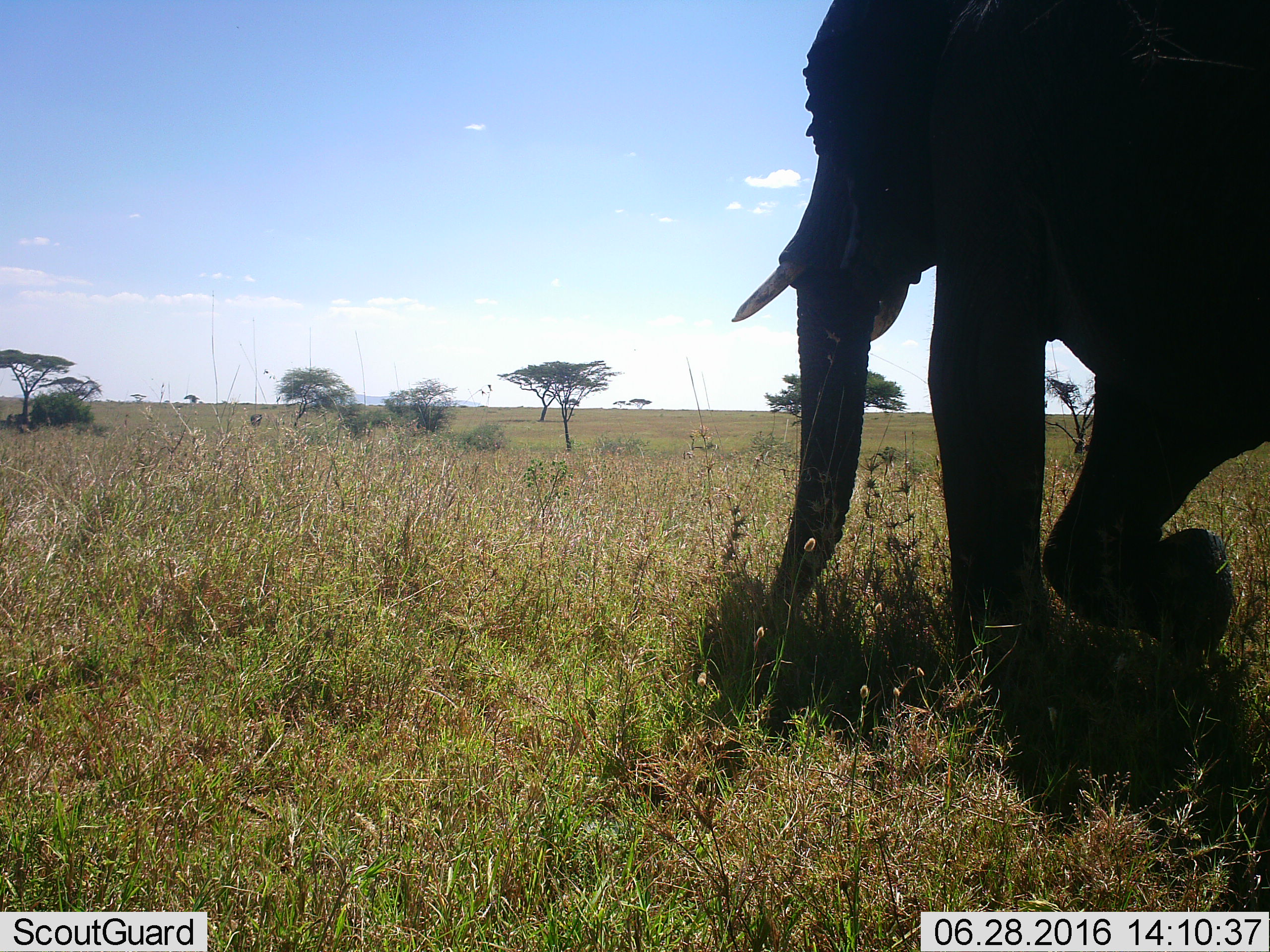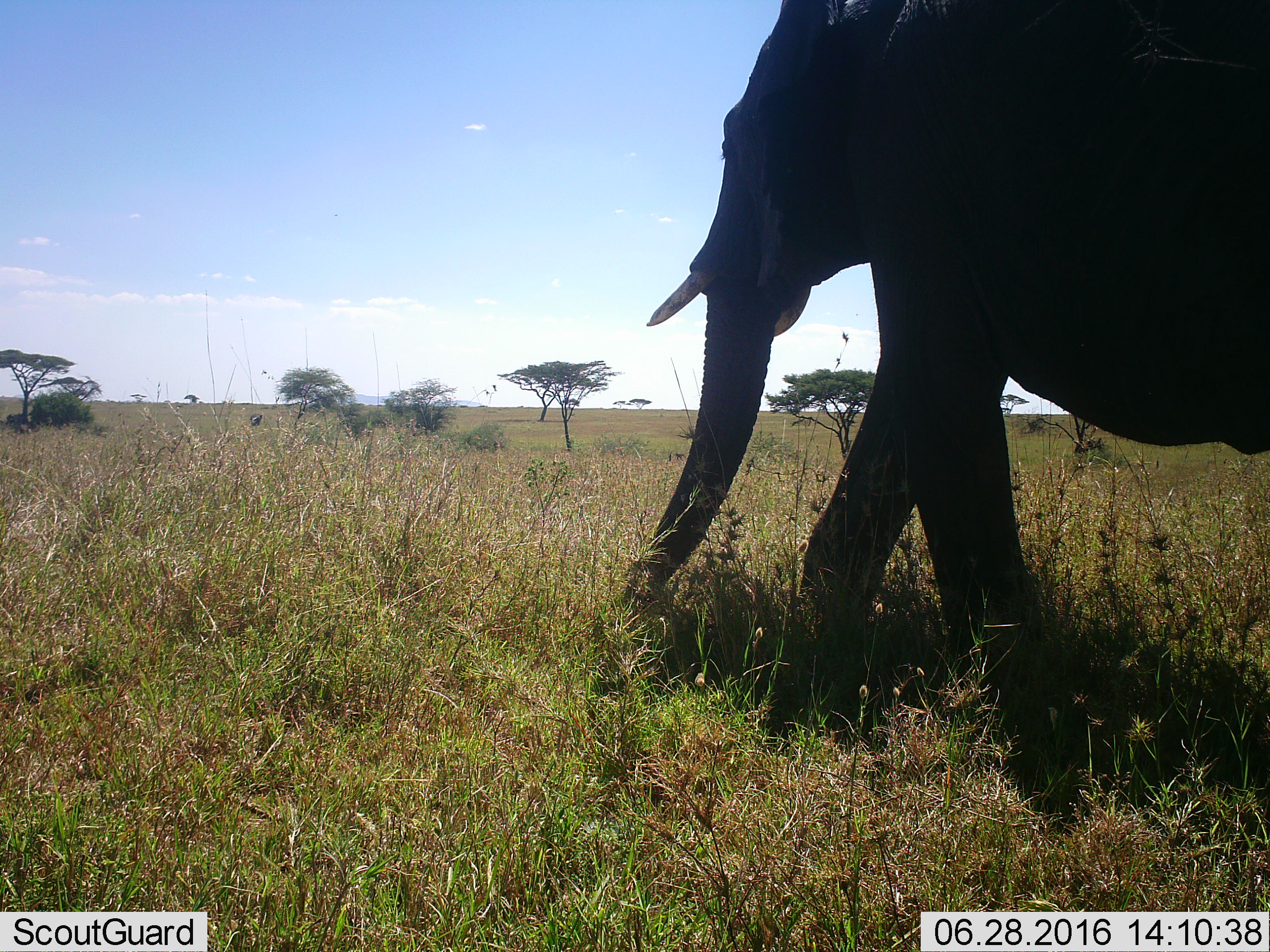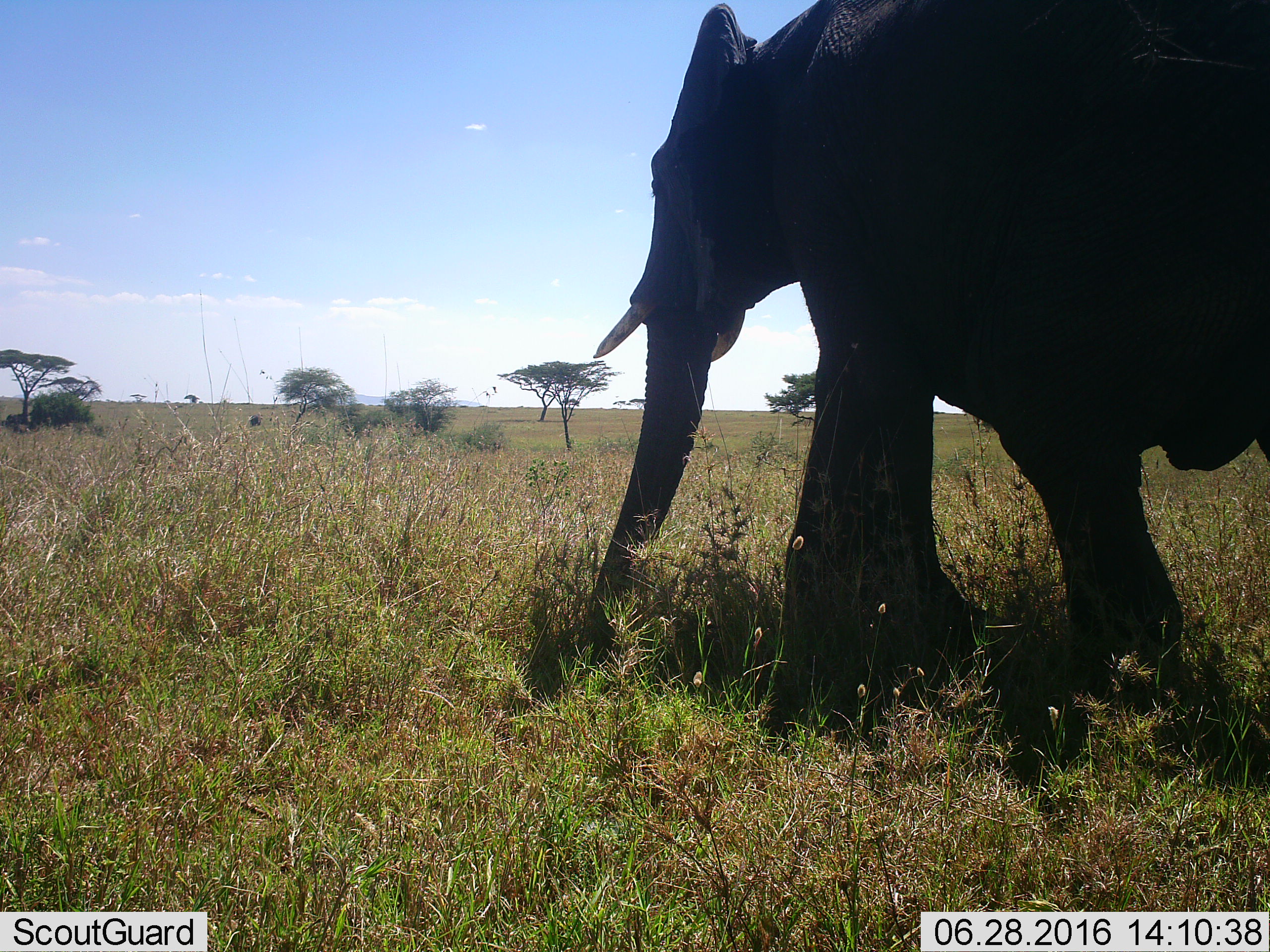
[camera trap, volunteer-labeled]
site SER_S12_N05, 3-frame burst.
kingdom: Animalia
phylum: Chordata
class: Mammalia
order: Proboscidea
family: Elephantidae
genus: Loxodonta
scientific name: Loxodonta africana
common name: african bush elephant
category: elephant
Elephant (african bush elephant) (Loxodonta africana), count 1. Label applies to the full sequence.